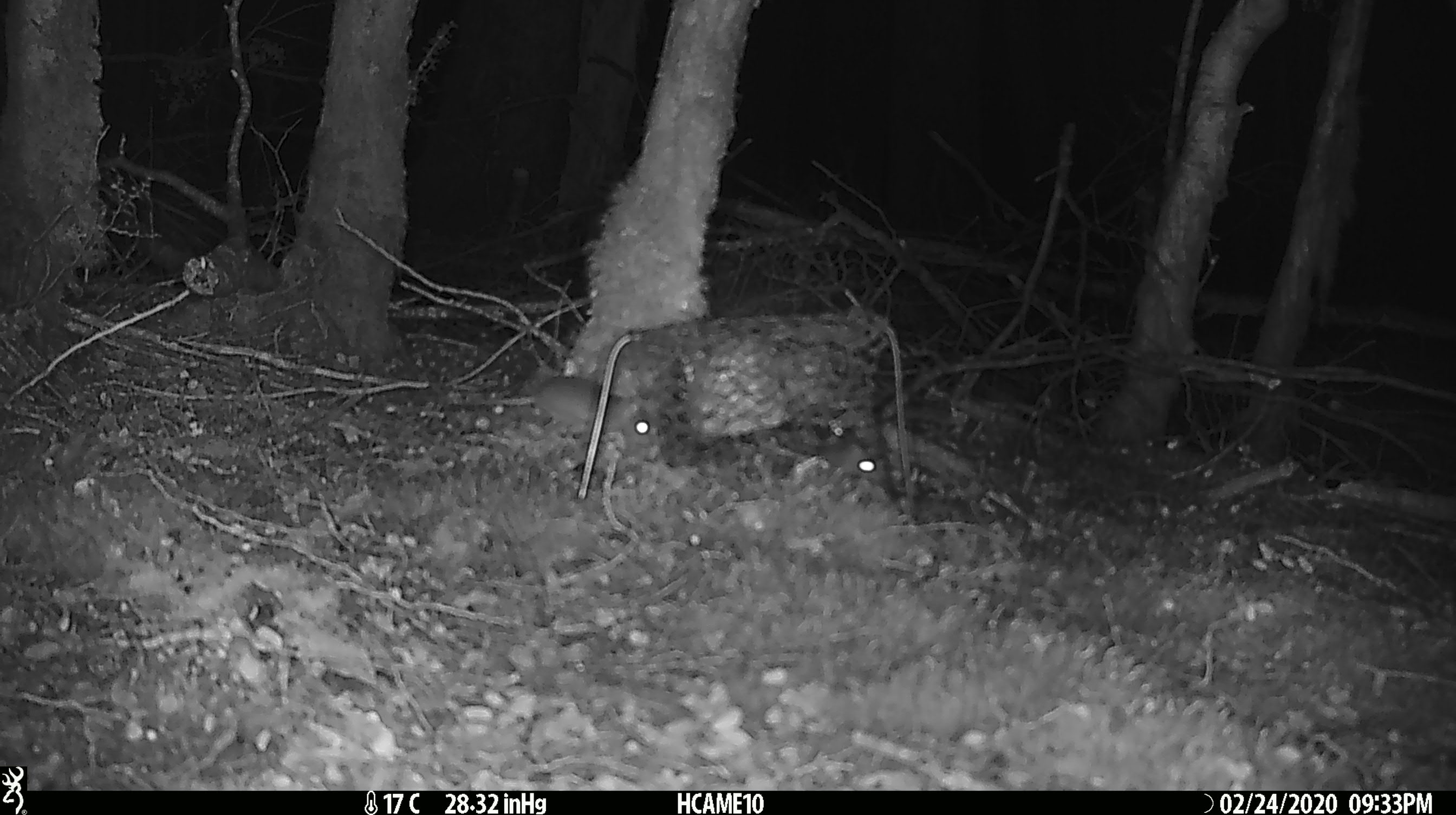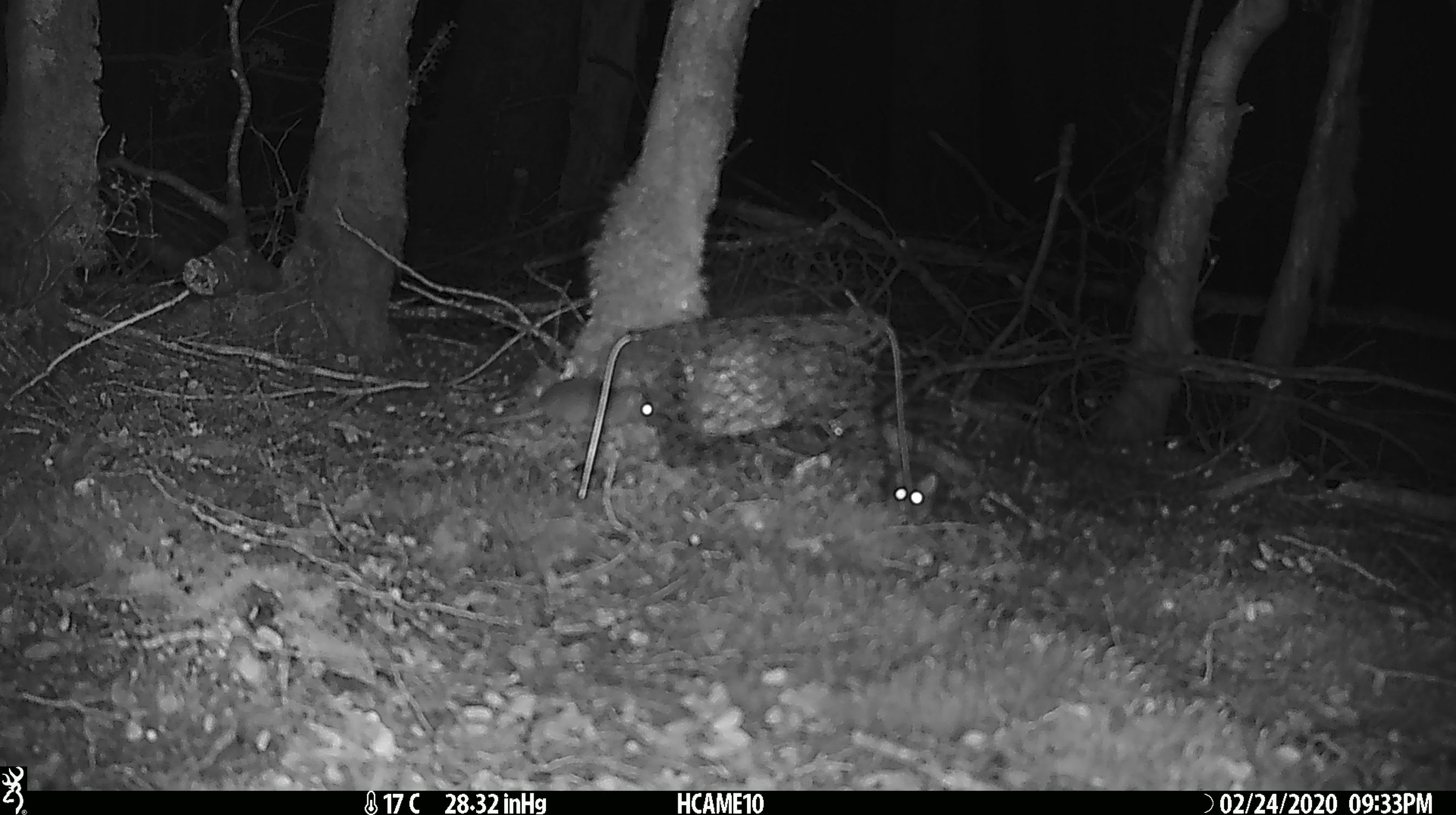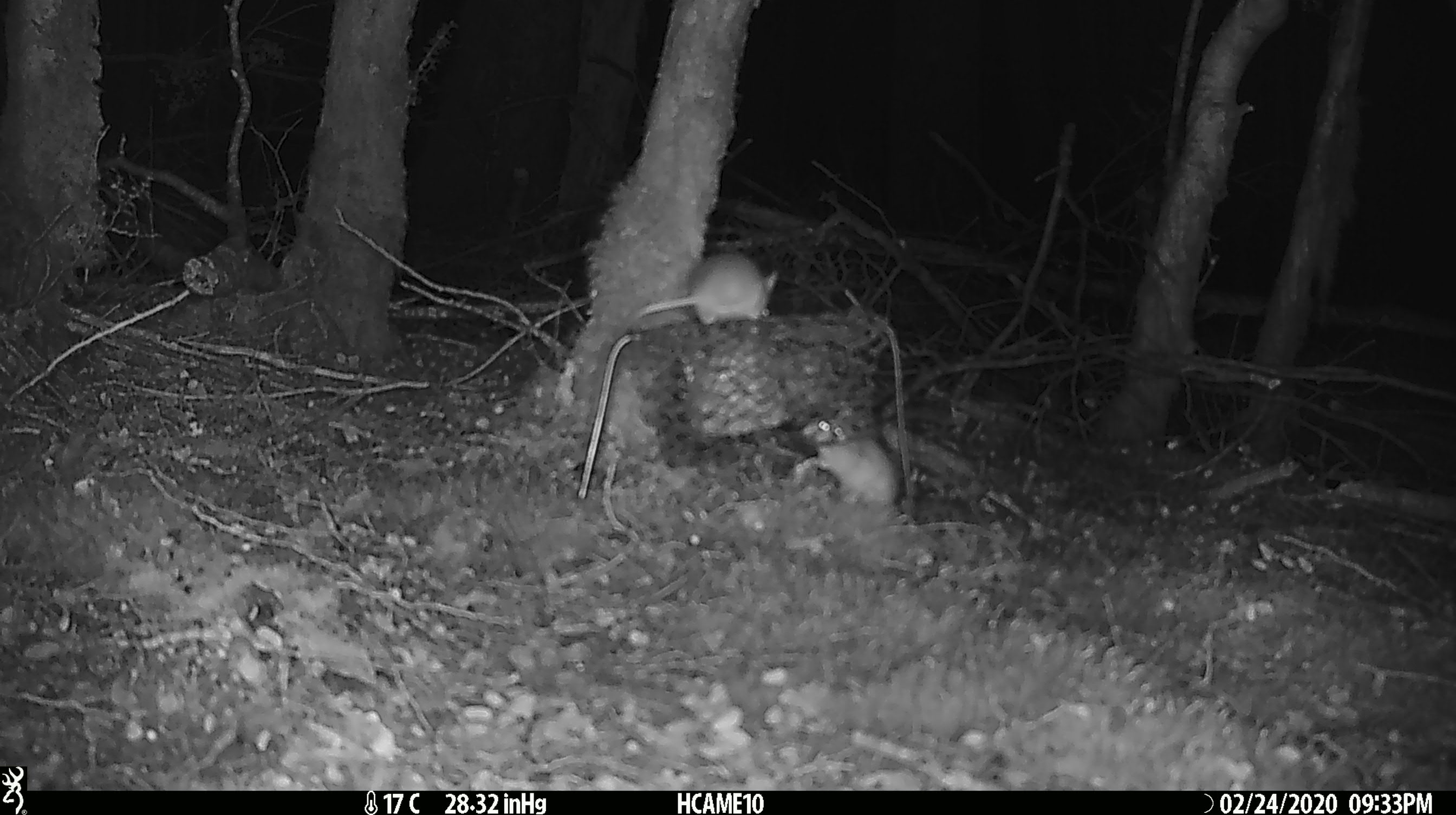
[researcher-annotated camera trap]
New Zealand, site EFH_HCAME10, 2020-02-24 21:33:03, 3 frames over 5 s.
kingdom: Animalia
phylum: Chordata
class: Mammalia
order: Rodentia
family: Muridae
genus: Mus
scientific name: Mus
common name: mouse